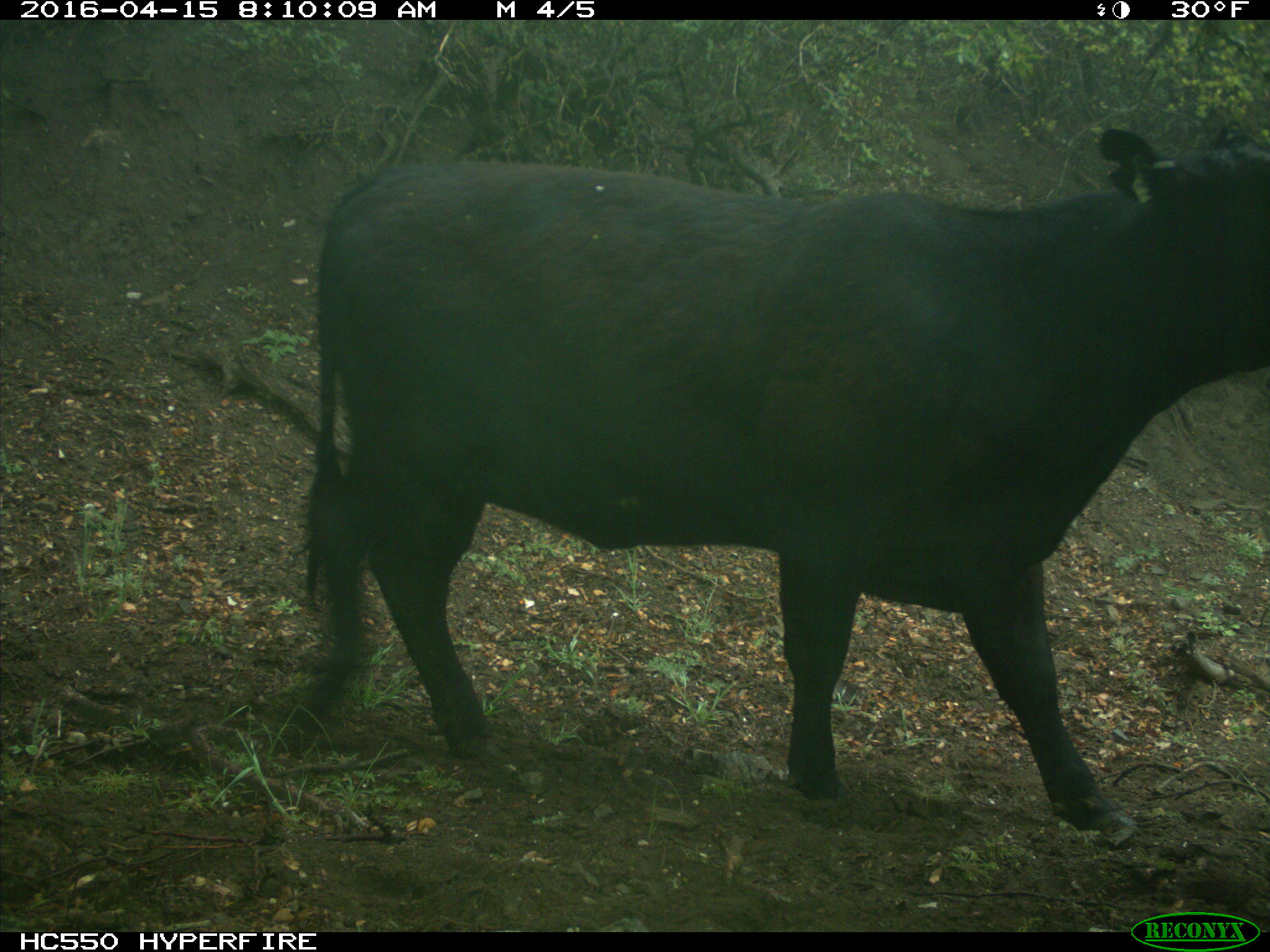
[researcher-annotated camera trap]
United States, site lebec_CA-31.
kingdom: Animalia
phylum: Chordata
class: Mammalia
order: Artiodactyla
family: Bovidae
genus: Bos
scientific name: Bos taurus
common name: domestic cow